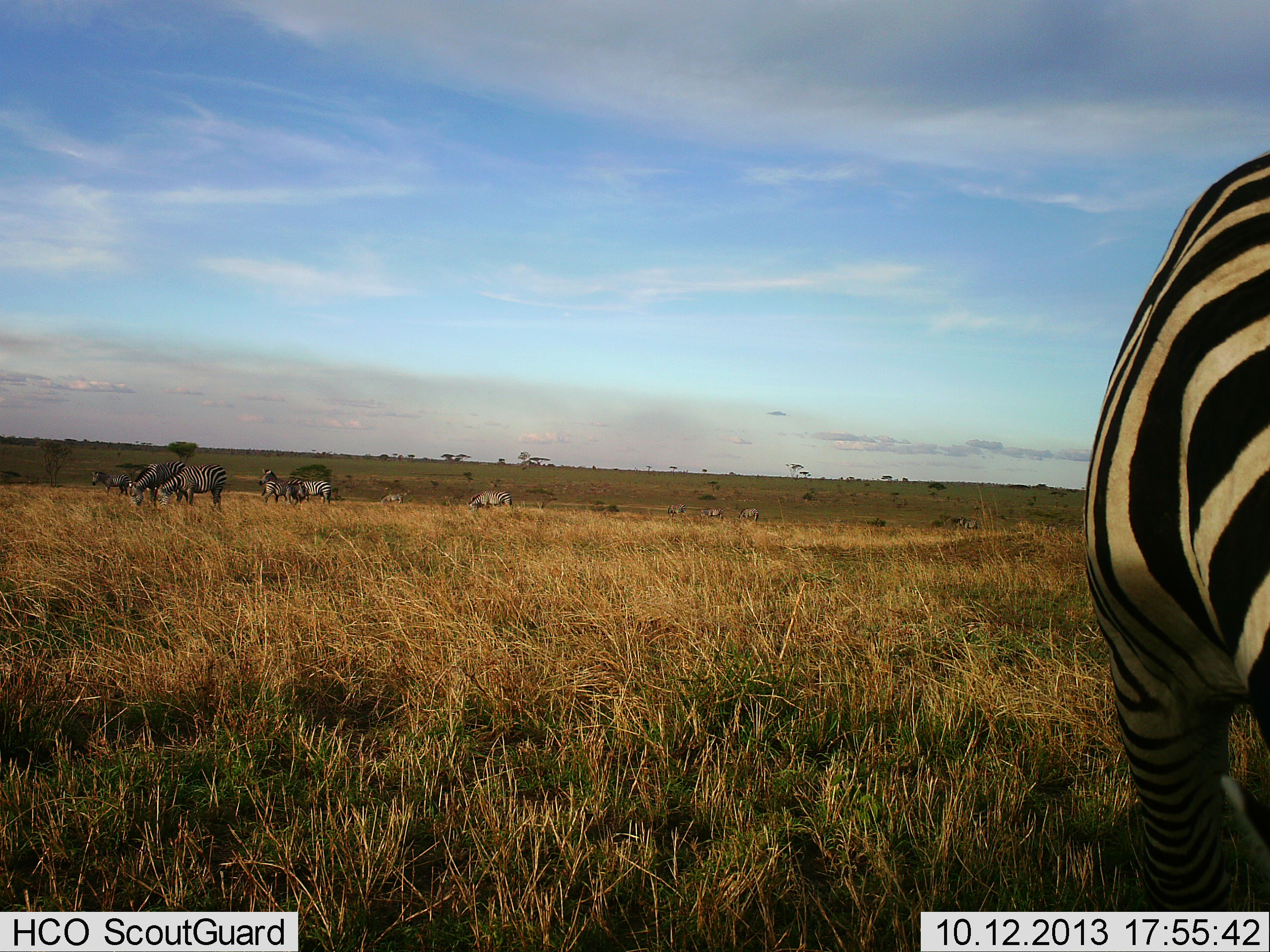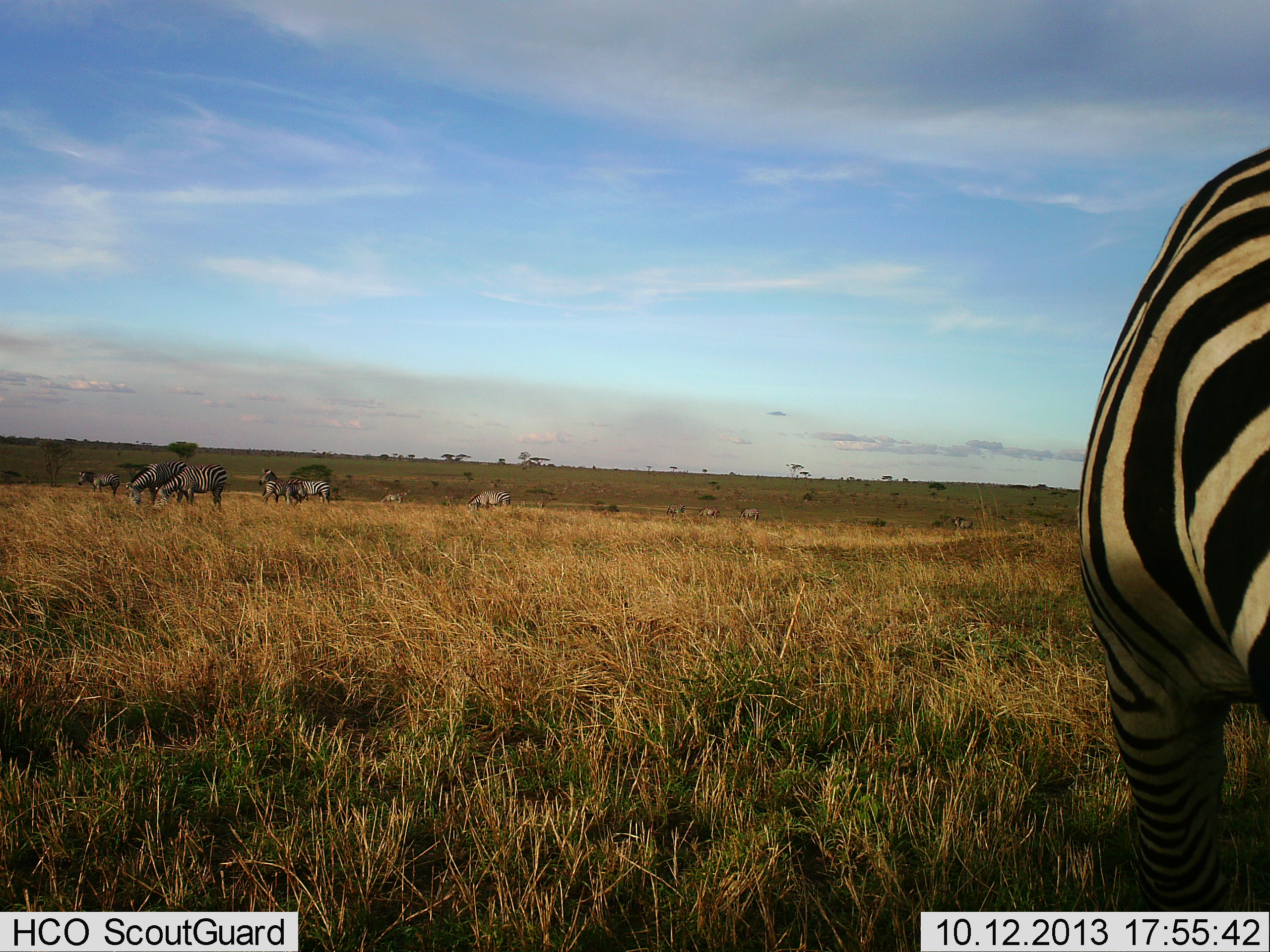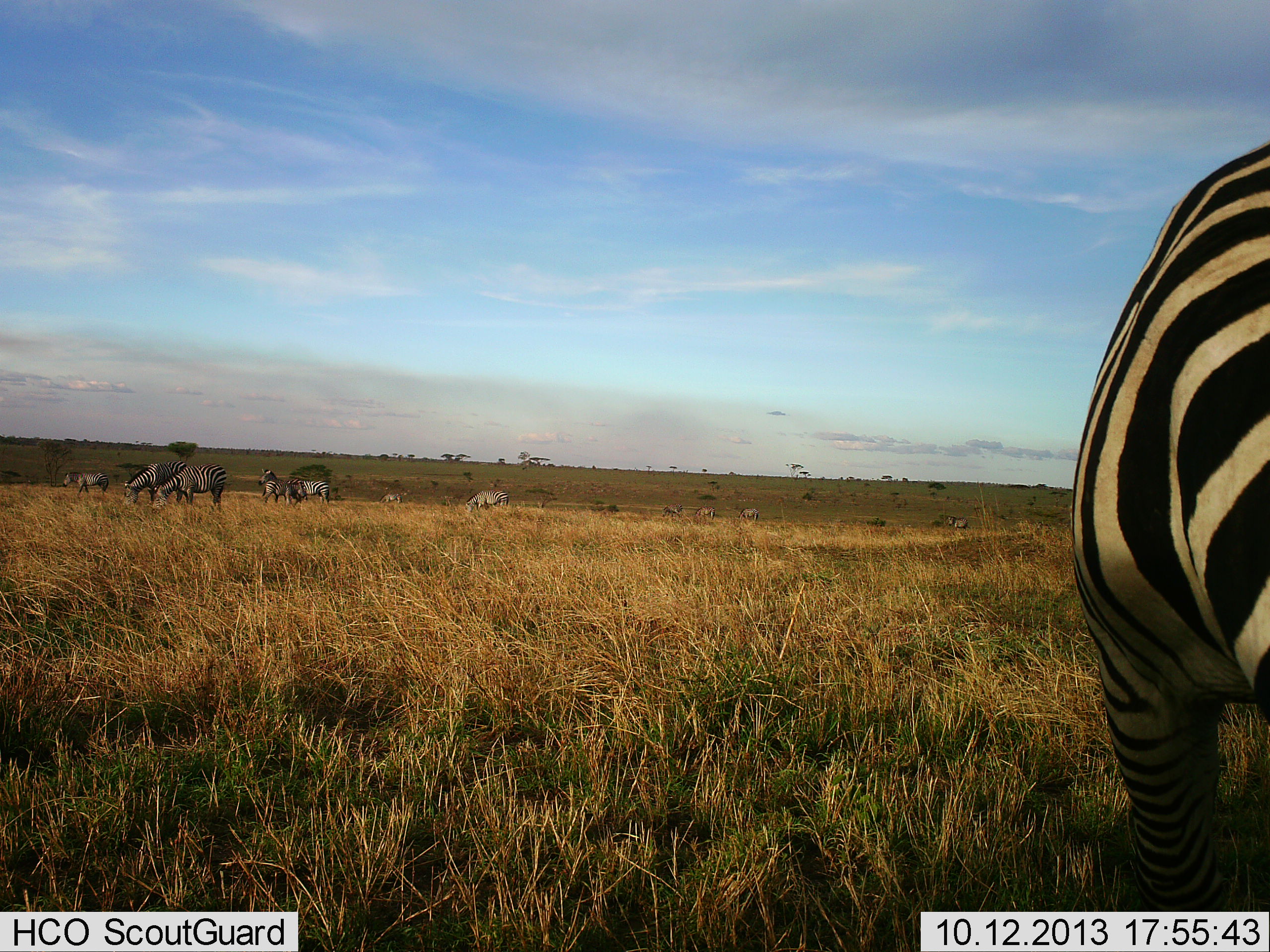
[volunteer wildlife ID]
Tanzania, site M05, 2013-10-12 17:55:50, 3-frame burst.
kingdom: Animalia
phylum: Chordata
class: Mammalia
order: Perissodactyla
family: Equidae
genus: Equus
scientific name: Equus quagga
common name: plains zebra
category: zebra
Zebra (plains zebra) (Equus quagga), count 10. Behavior (volunteer vote fractions): standing 50%, resting 0%, moving 10%, interacting 0%. Young present (vote fraction): 0%. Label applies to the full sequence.